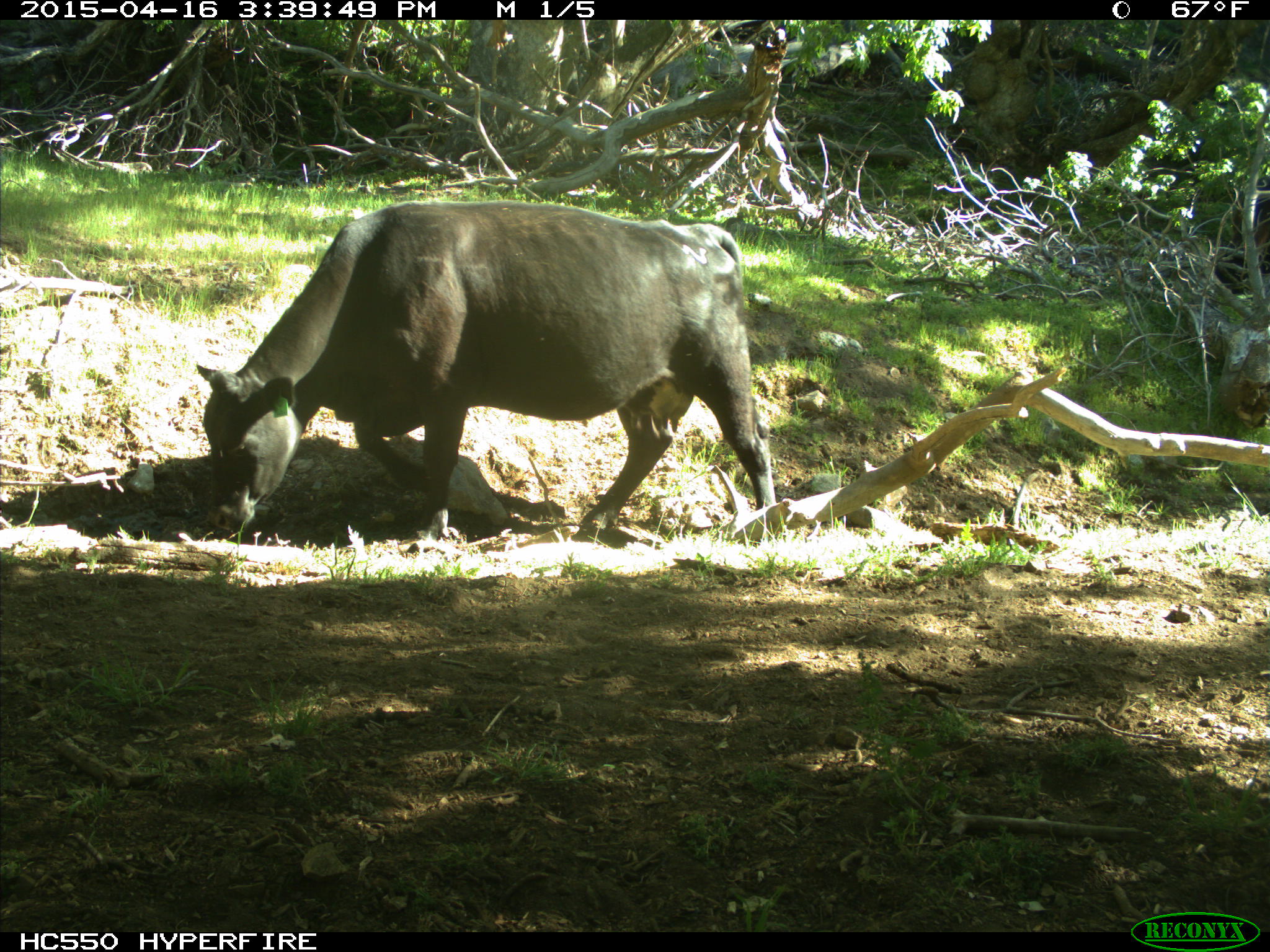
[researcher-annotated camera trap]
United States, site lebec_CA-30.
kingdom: Animalia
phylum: Chordata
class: Mammalia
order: Artiodactyla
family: Bovidae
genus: Bos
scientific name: Bos taurus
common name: domestic cow